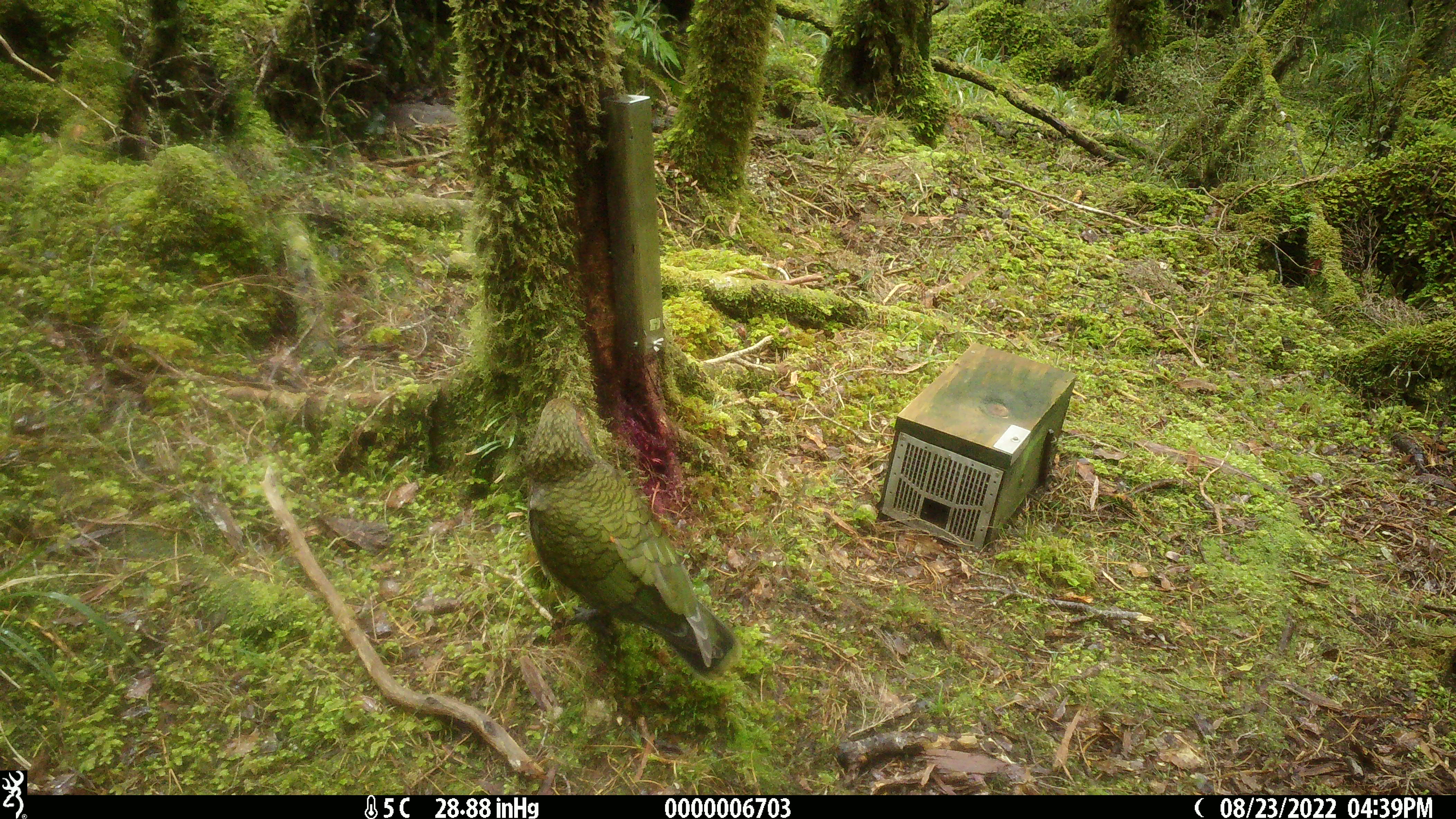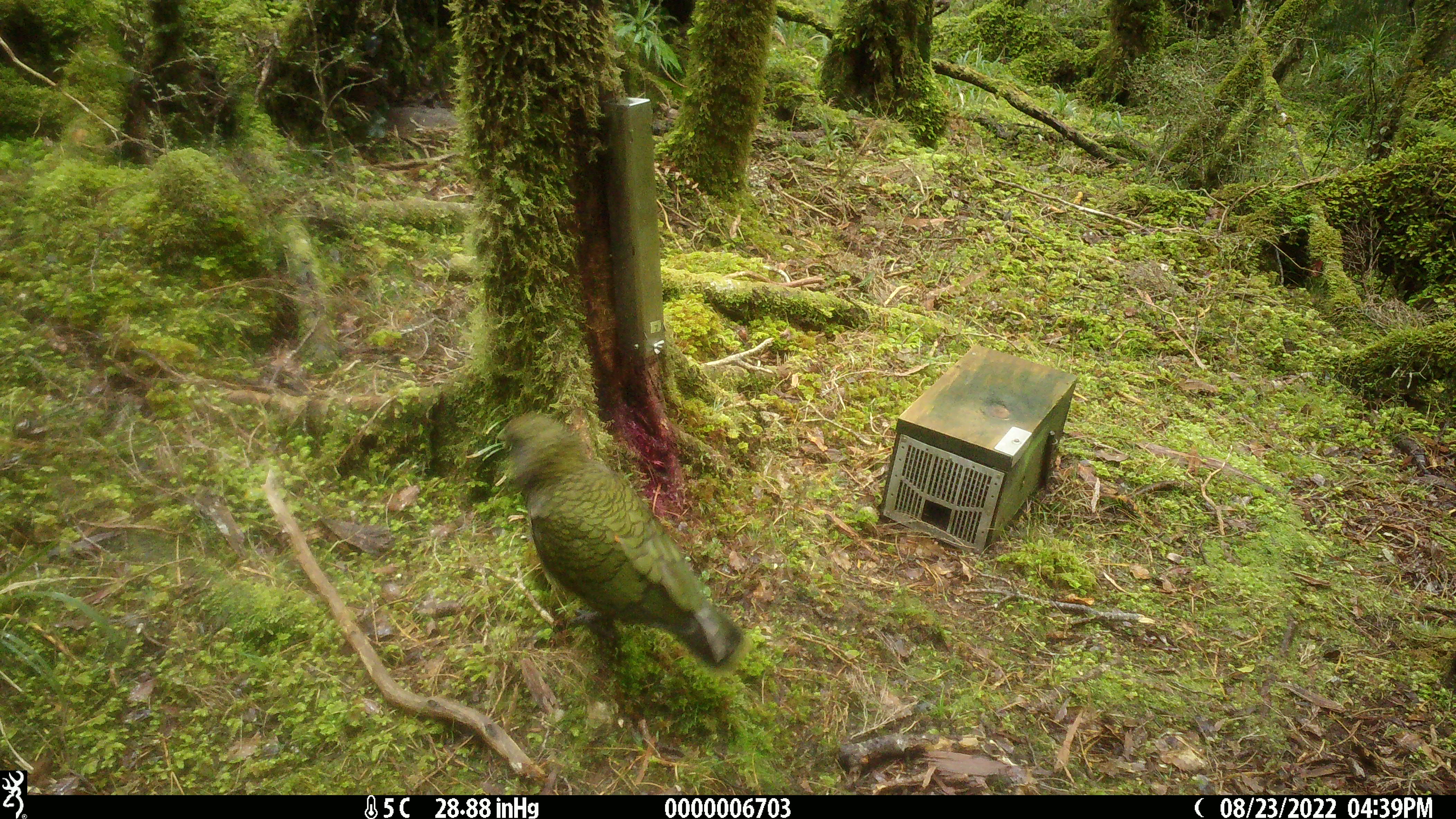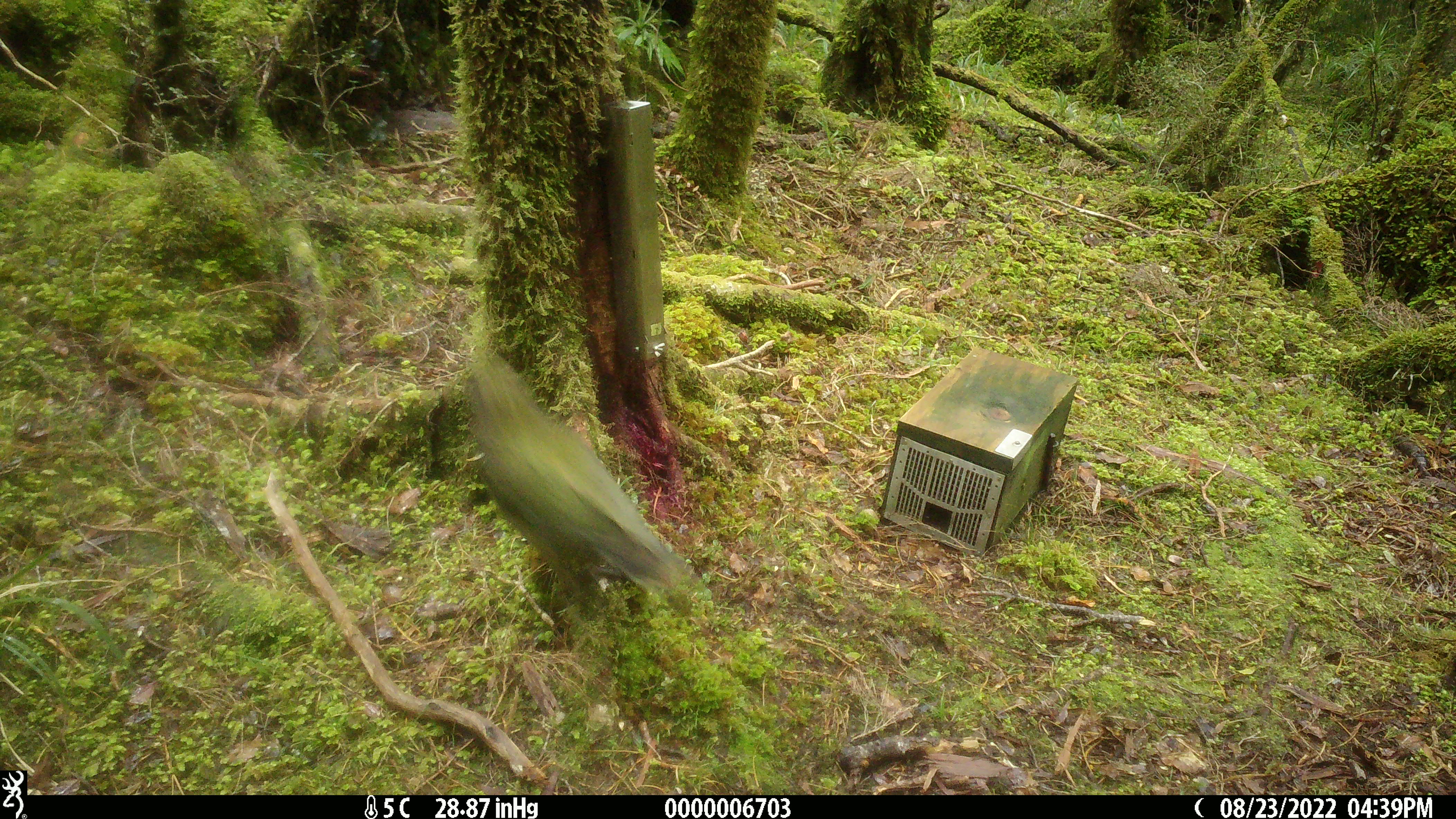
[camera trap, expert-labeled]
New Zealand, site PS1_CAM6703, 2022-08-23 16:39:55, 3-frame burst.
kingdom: Animalia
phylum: Chordata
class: Aves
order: Psittaciformes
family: Strigopidae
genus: Nestor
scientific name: Nestor notabilis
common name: kea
Kea (Nestor notabilis).